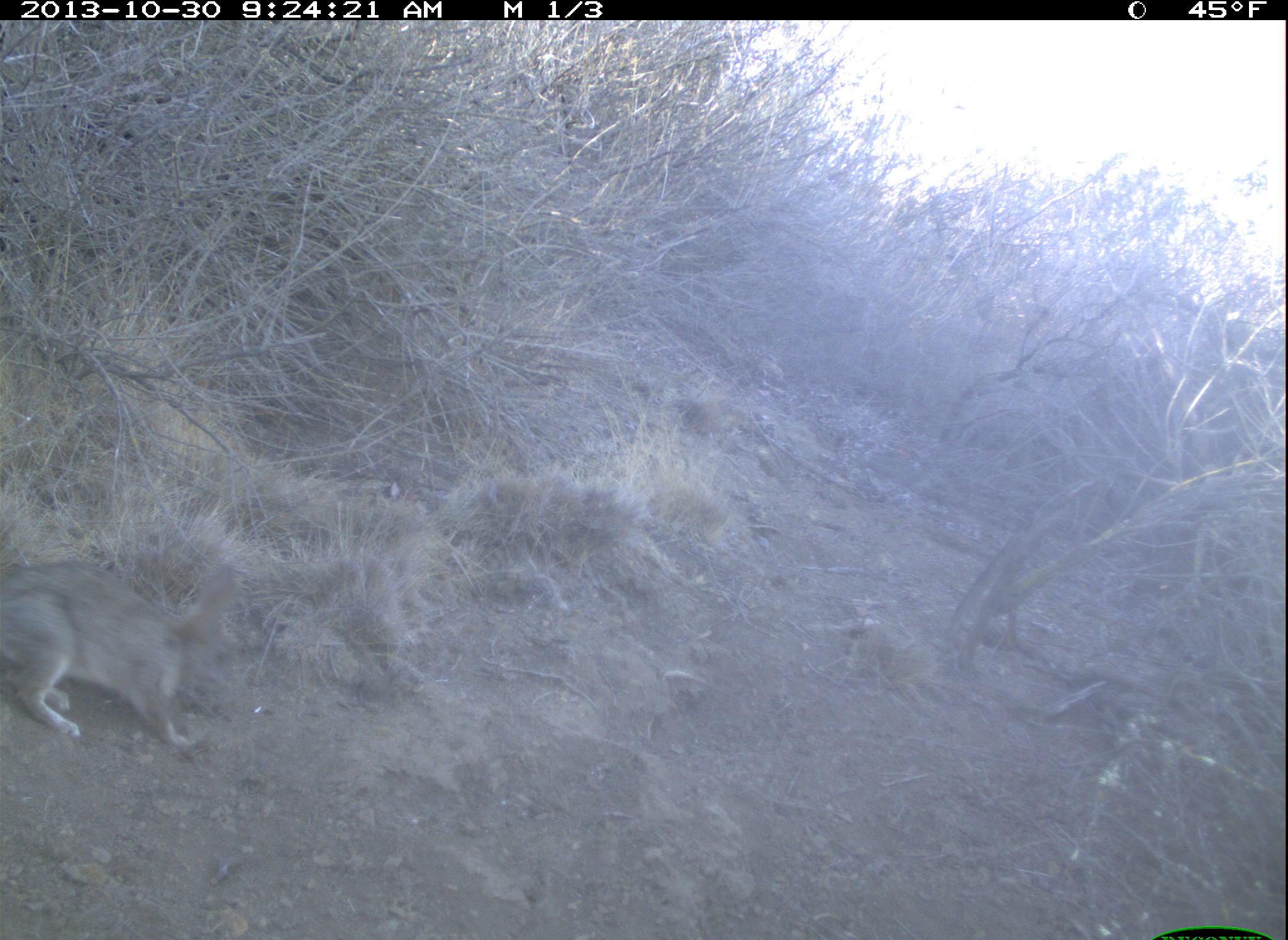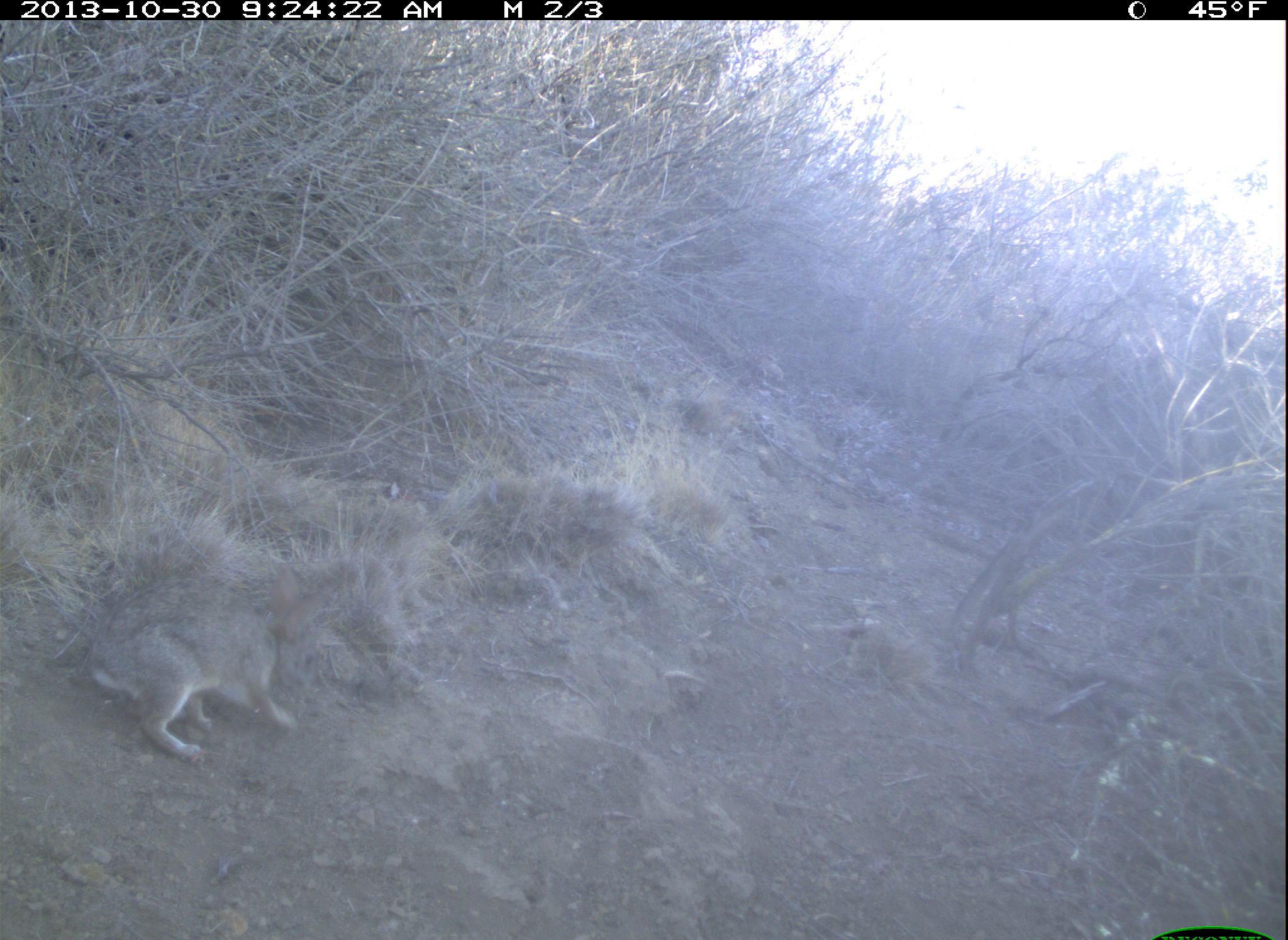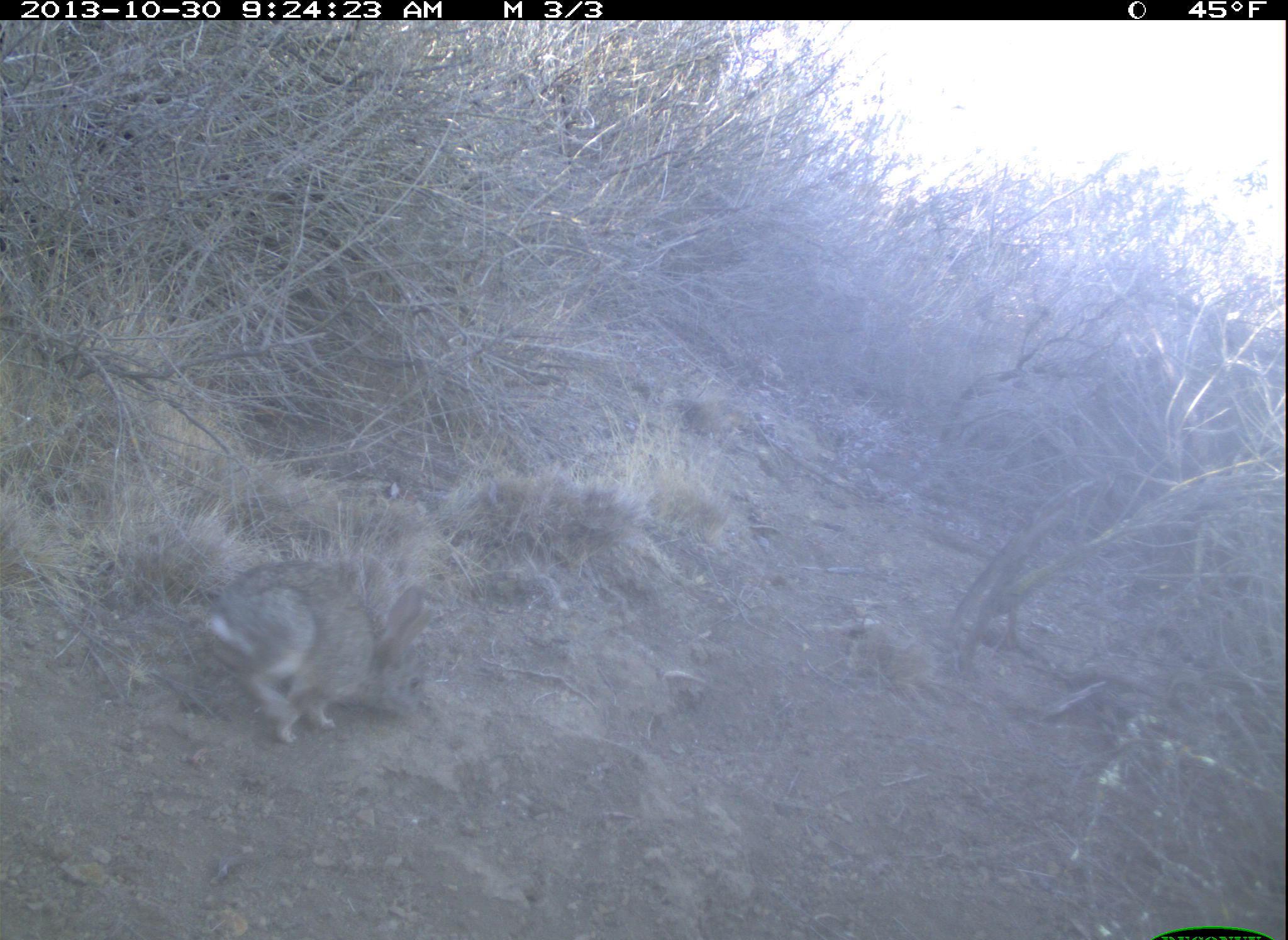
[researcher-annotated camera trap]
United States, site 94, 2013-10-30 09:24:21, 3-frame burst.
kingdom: Animalia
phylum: Chordata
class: Mammalia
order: Lagomorpha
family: Leporidae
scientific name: Leporidae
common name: rabbits and hares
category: rabbit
Rabbit (rabbits and hares) (Leporidae).